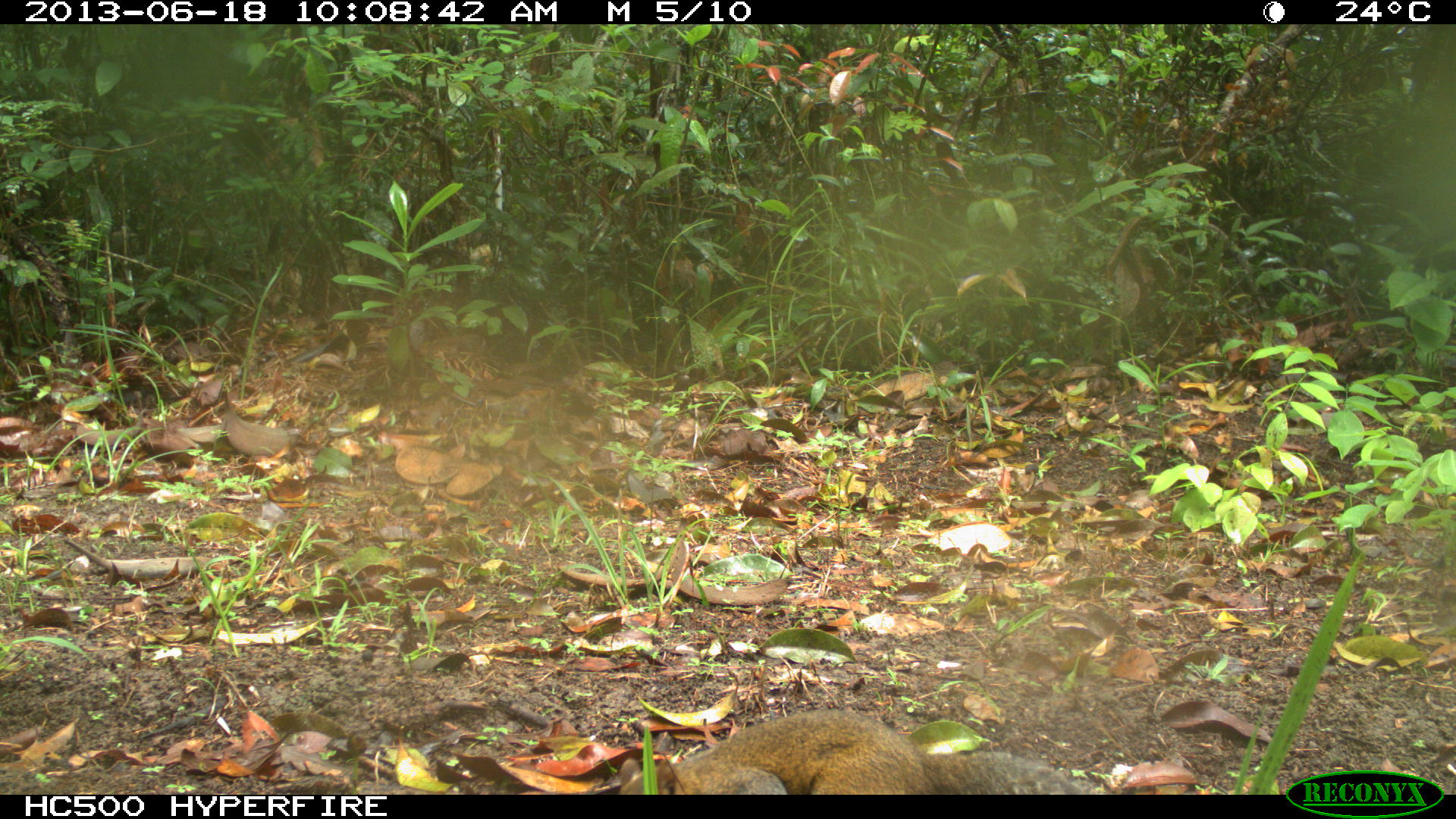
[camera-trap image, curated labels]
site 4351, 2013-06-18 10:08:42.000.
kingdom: Animalia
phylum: Chordata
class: Mammalia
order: Rodentia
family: Sciuridae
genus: Sciurus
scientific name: Sciurus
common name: squirrel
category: sciurus sp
Sciurus sp (squirrel) (Sciurus), count 1.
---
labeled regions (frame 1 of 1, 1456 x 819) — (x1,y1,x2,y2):
sciurus sp: (618,709,1089,795)